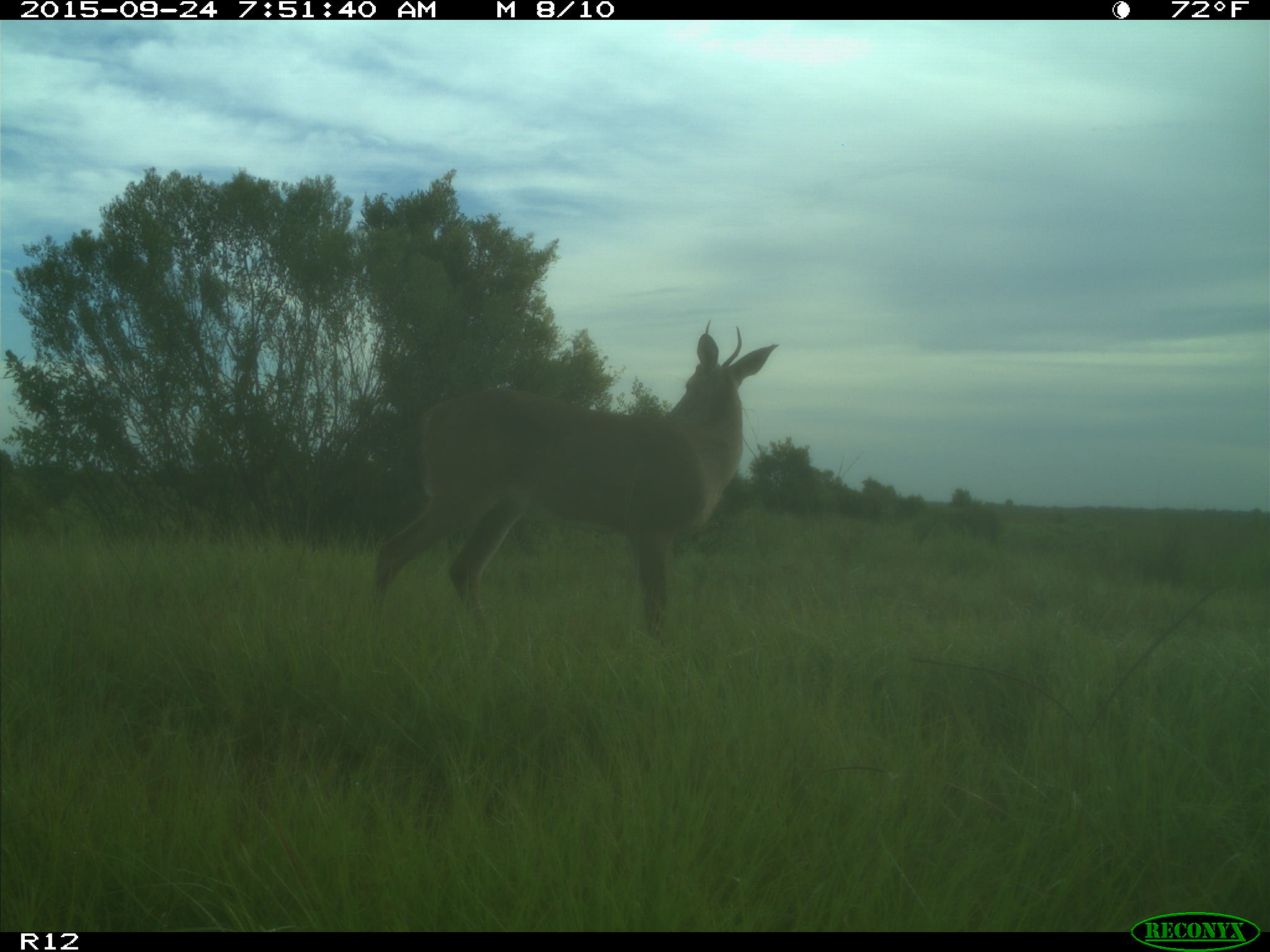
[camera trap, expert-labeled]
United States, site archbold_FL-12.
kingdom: Animalia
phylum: Chordata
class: Mammalia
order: Artiodactyla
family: Cervidae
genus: Odocoileus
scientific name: Odocoileus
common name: deer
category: unidentified deer